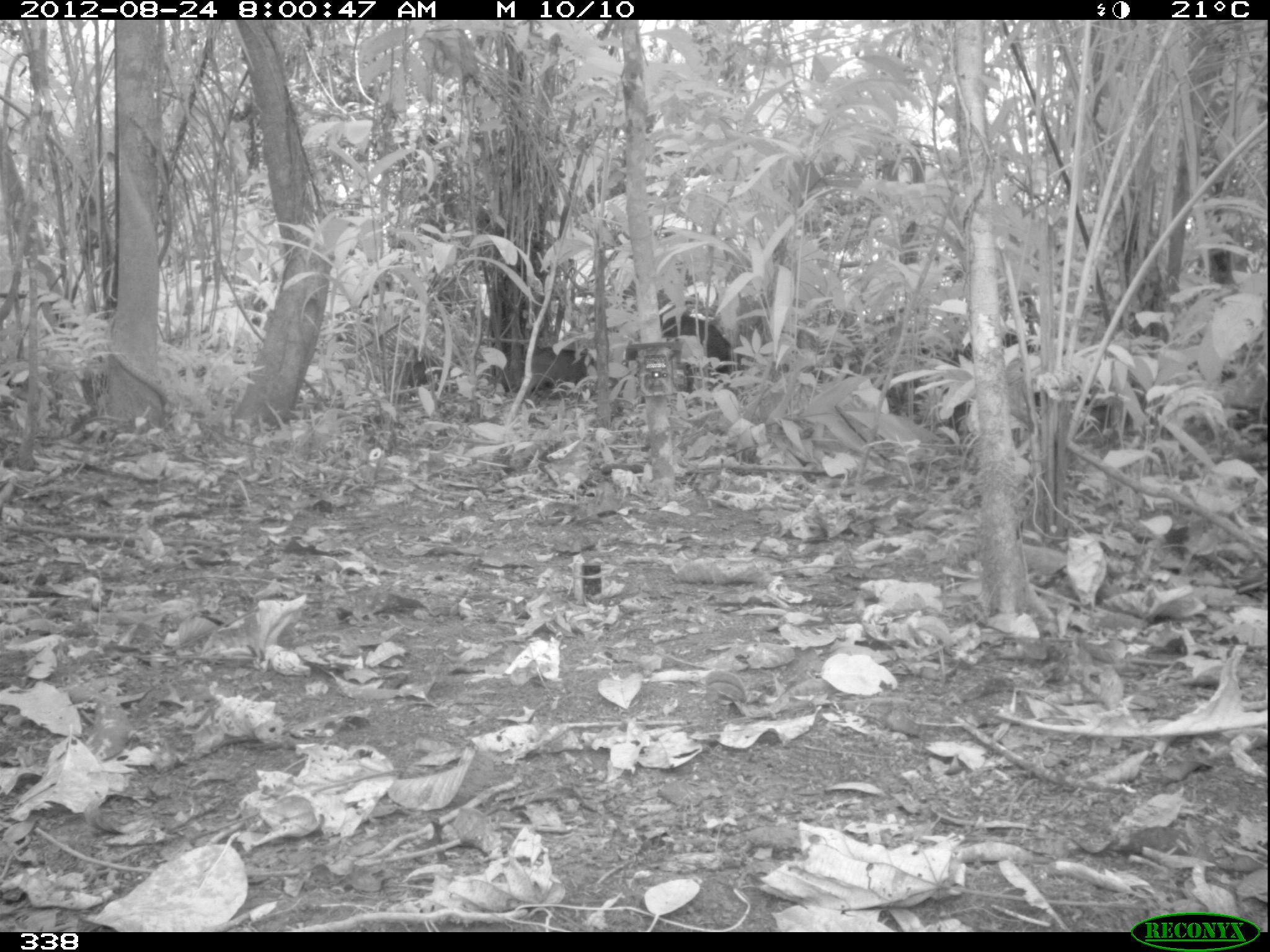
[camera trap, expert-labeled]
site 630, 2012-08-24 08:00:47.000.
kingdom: Animalia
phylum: Chordata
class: Mammalia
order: Artiodactyla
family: Tayassuidae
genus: Tayassu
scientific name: Tayassu pecari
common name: white-lipped peccary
Tayassu pecari (white-lipped peccary).